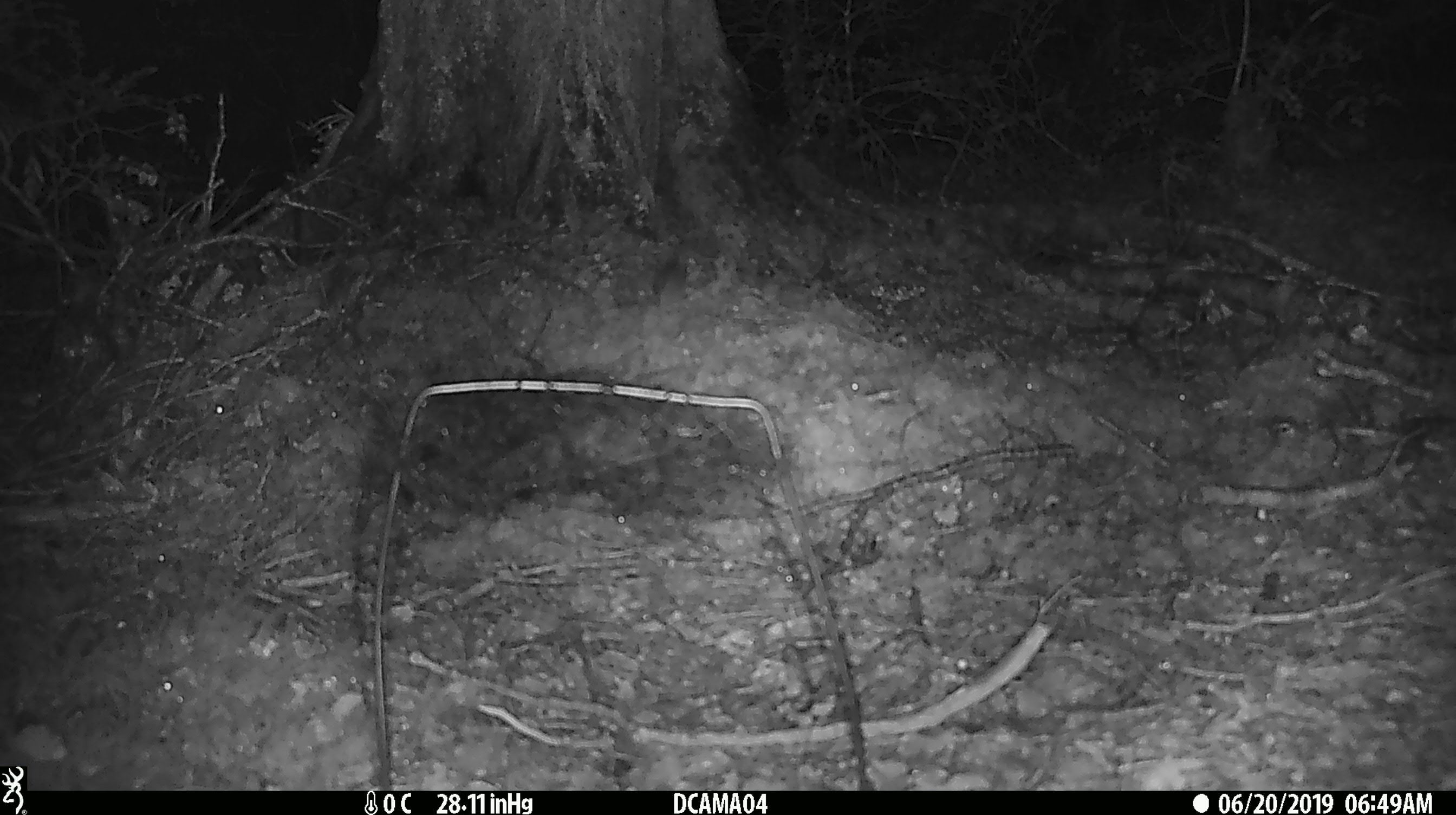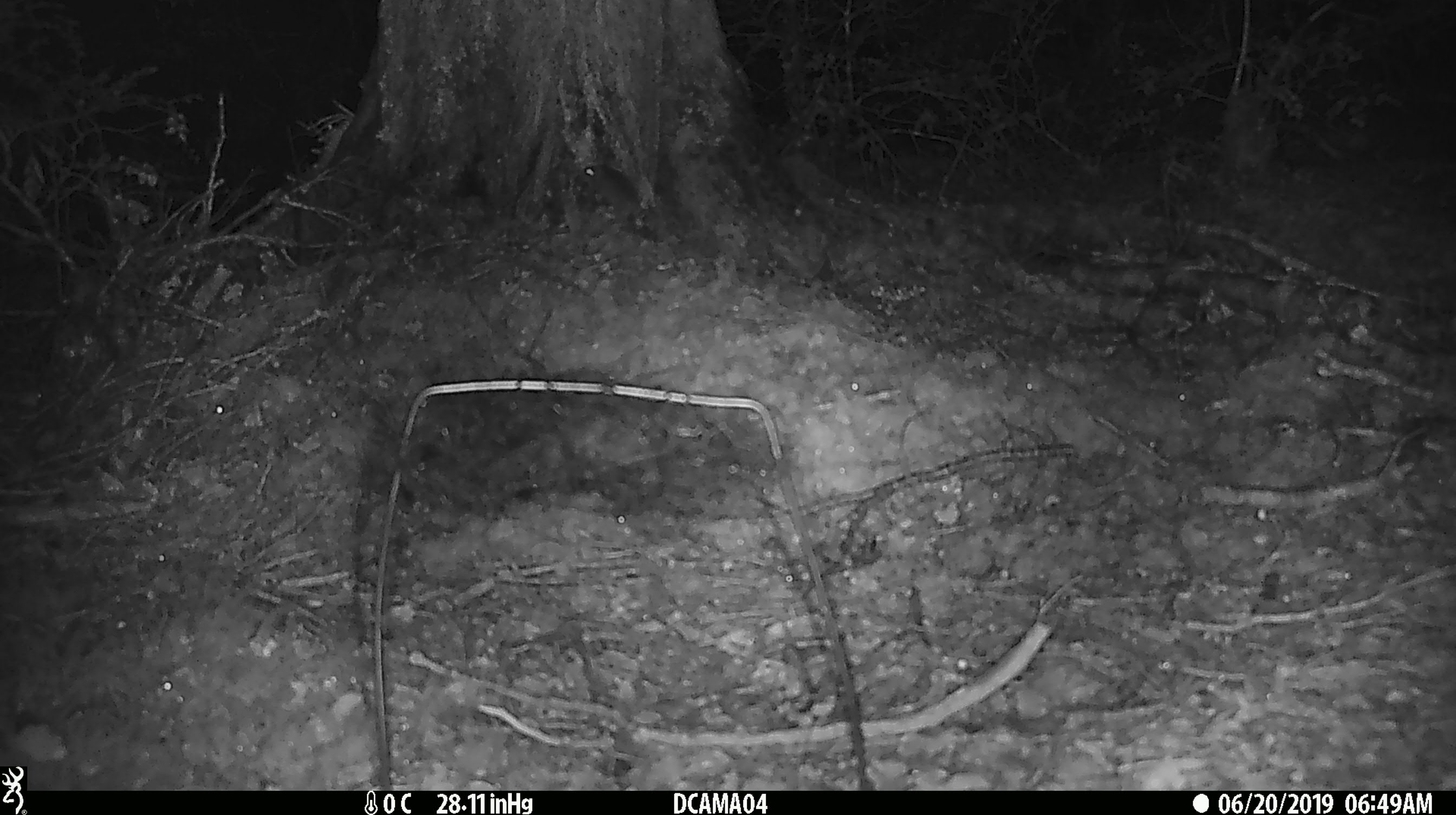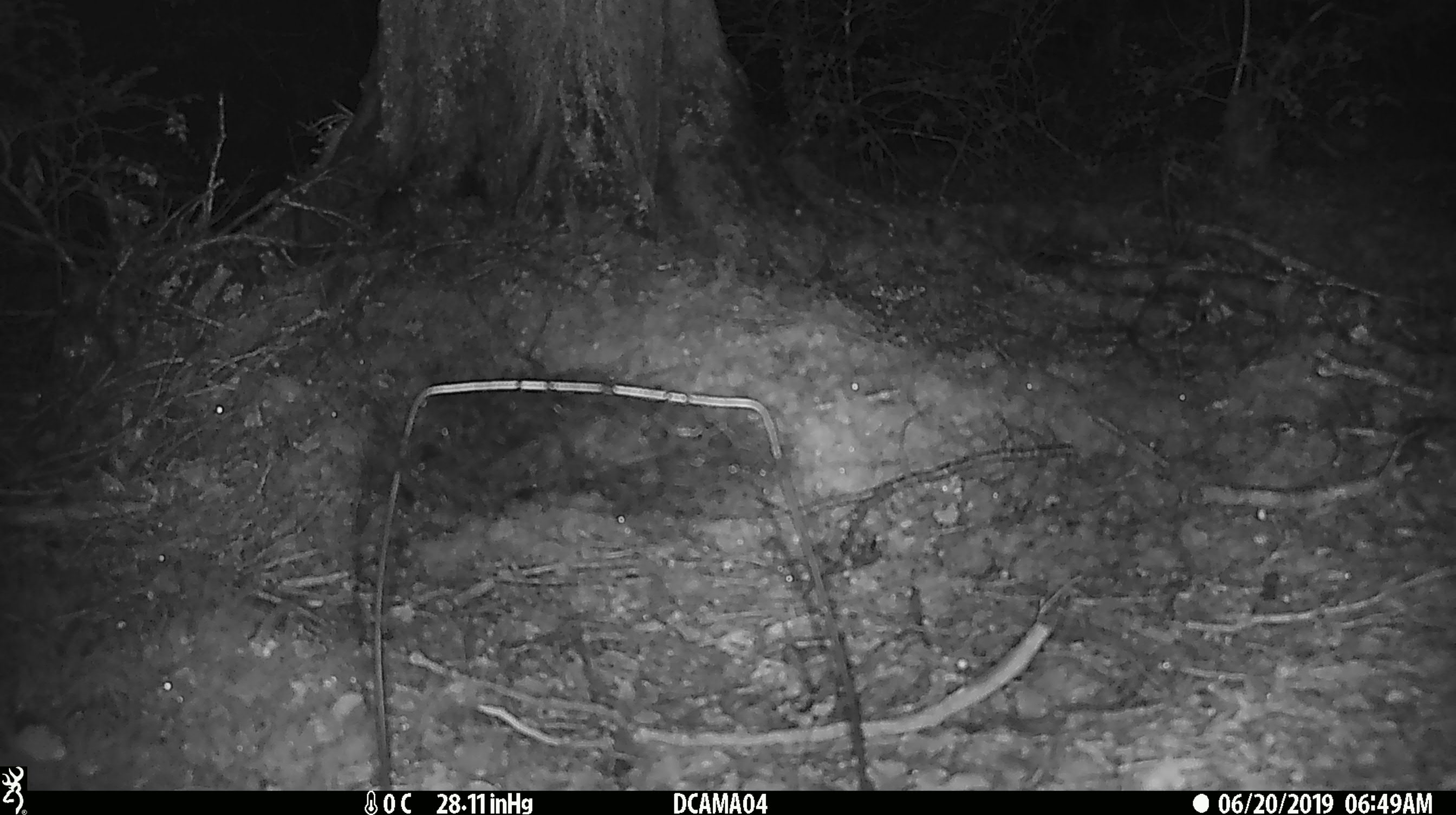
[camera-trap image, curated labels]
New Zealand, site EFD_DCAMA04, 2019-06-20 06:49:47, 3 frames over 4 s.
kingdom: Animalia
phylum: Chordata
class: Mammalia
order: Rodentia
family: Muridae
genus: Mus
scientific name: Mus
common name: mouse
Mouse (Mus).